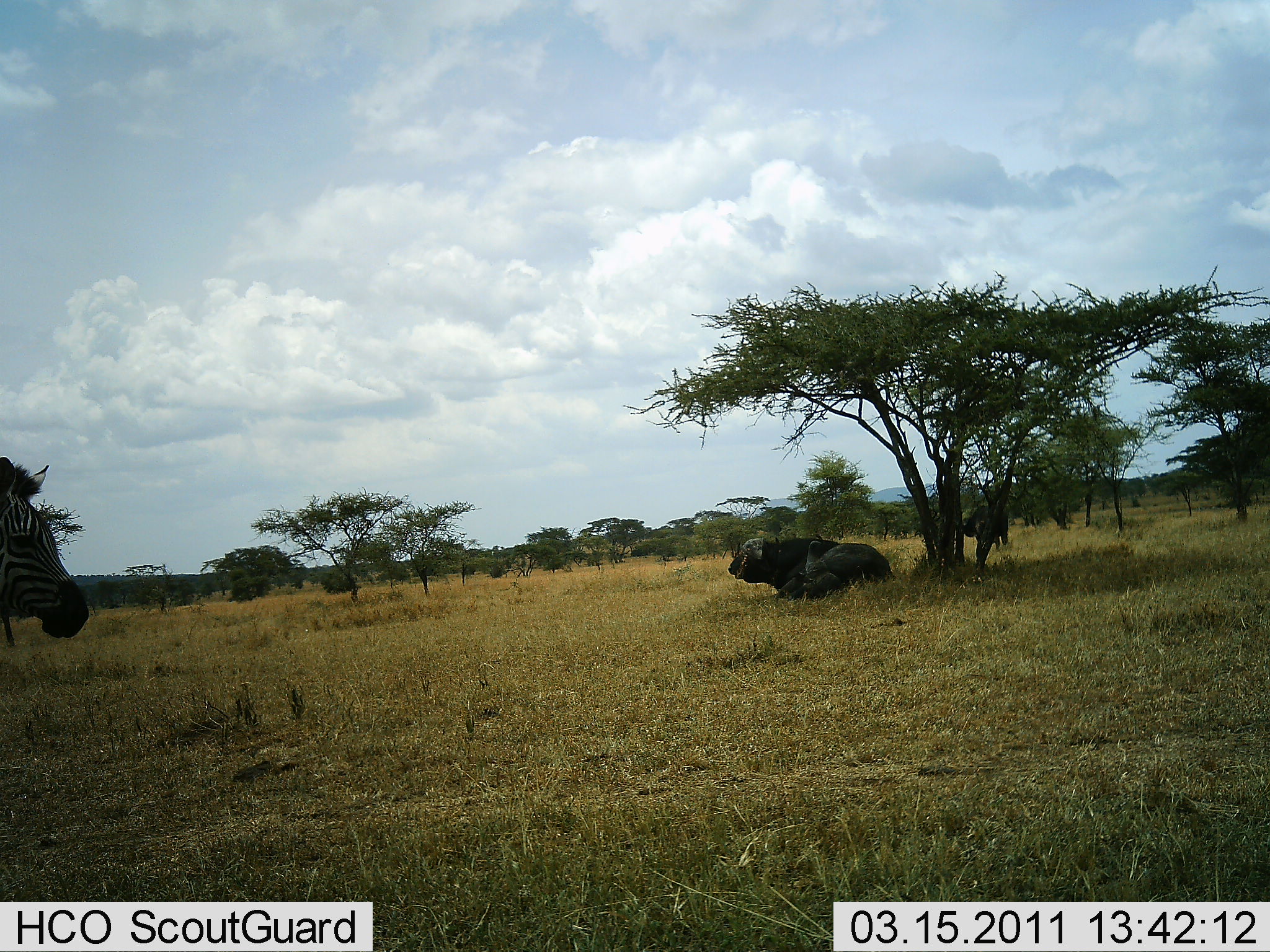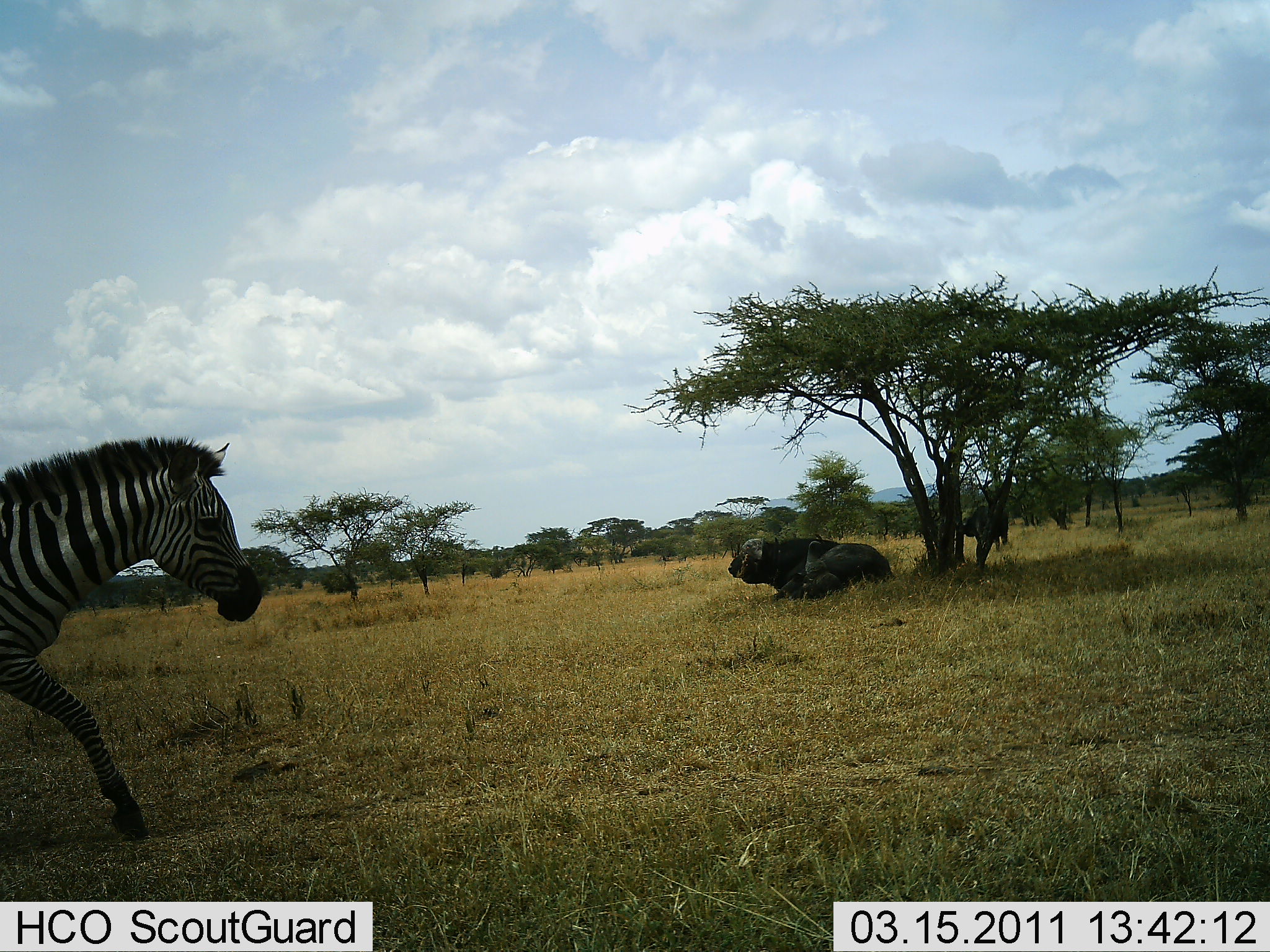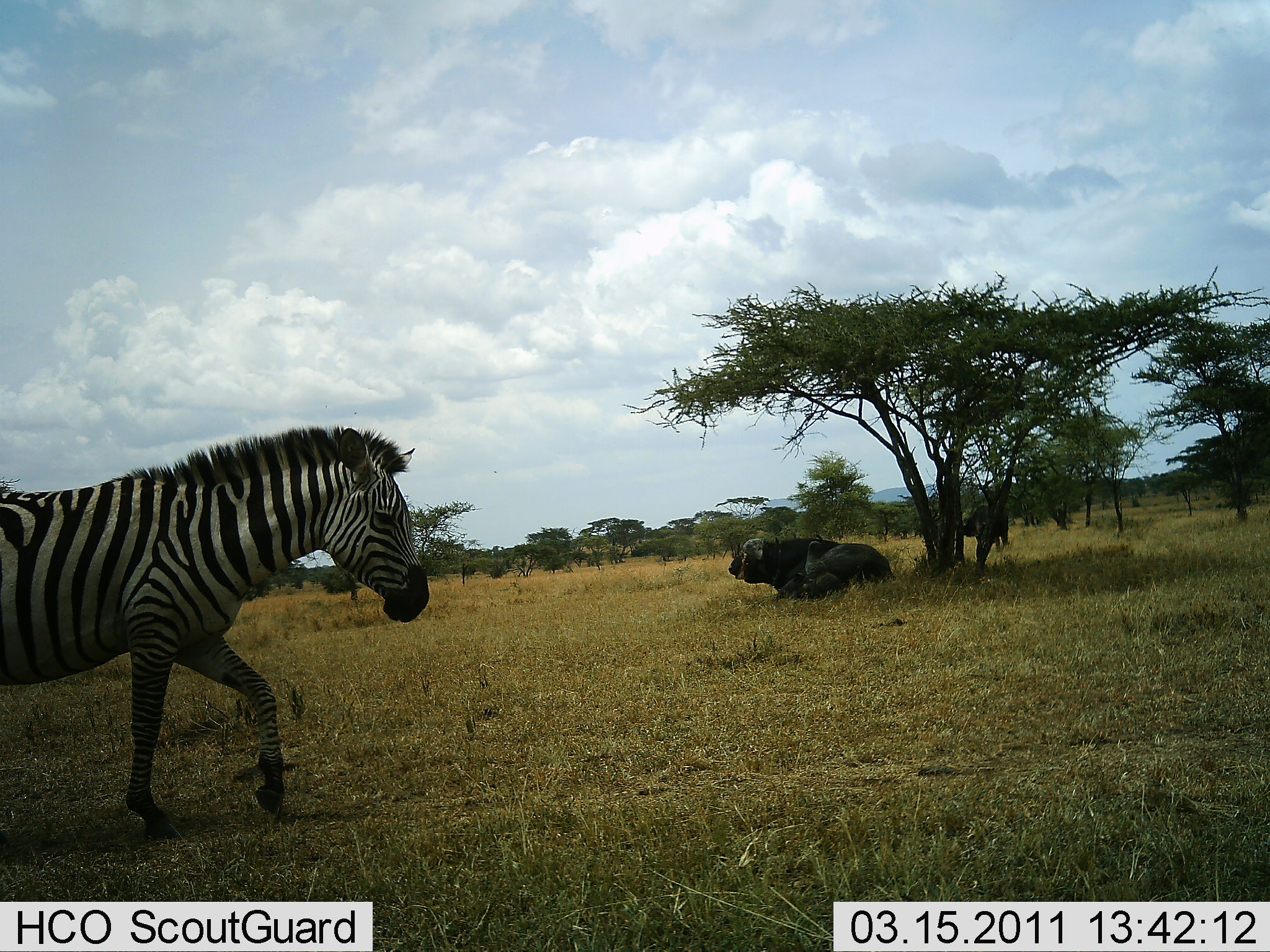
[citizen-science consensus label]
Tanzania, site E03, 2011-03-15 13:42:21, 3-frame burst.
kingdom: Animalia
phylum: Chordata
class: Mammalia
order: Artiodactyla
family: Bovidae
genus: Syncerus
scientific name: Syncerus caffer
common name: cape buffalo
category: buffalo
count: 1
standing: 9%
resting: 91%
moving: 0%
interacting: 0%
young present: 0%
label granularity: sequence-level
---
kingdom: Animalia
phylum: Chordata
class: Mammalia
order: Perissodactyla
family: Equidae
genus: Equus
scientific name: Equus quagga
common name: plains zebra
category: zebra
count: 1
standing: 8%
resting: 8%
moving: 100%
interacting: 0%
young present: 0%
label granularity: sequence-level